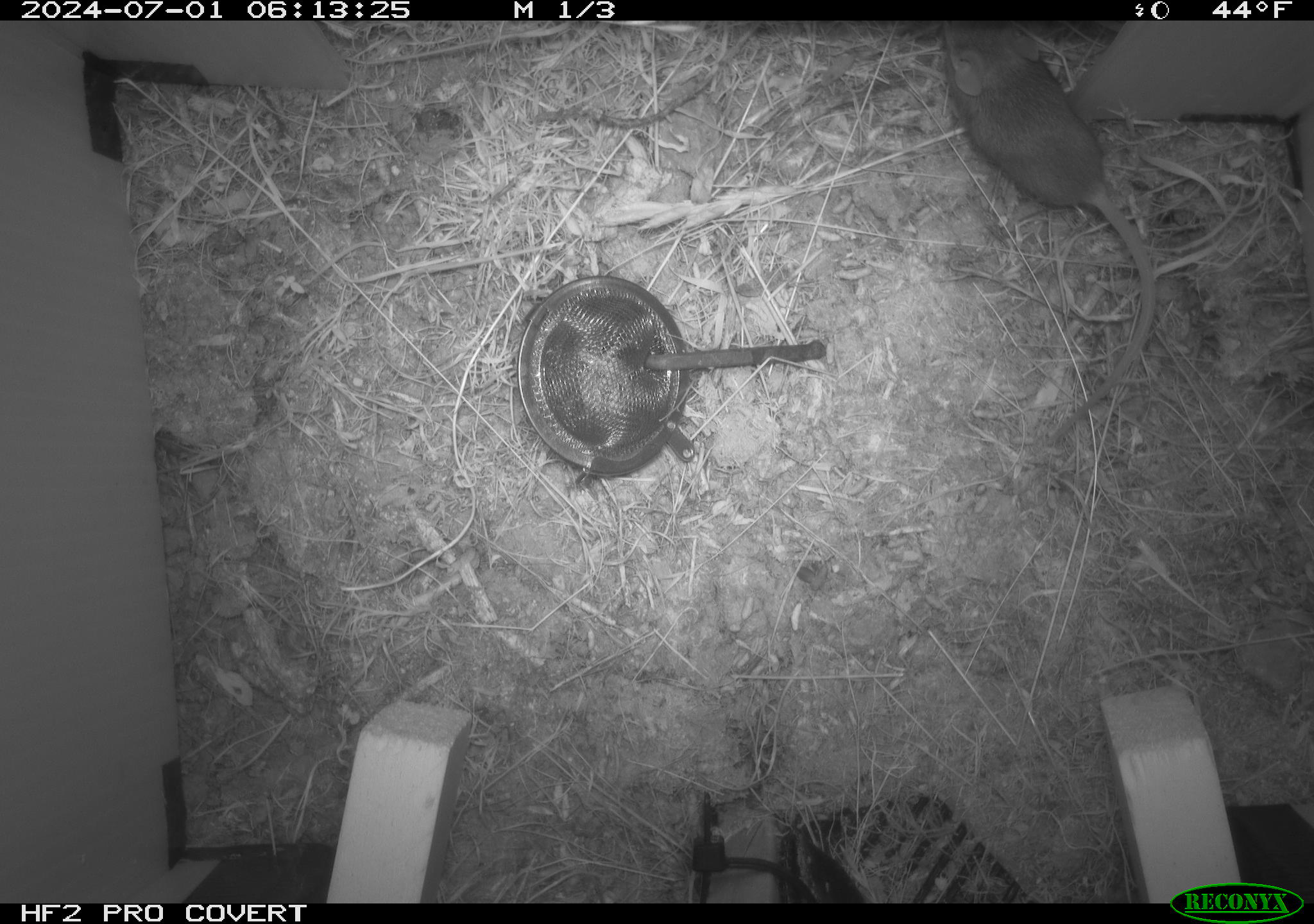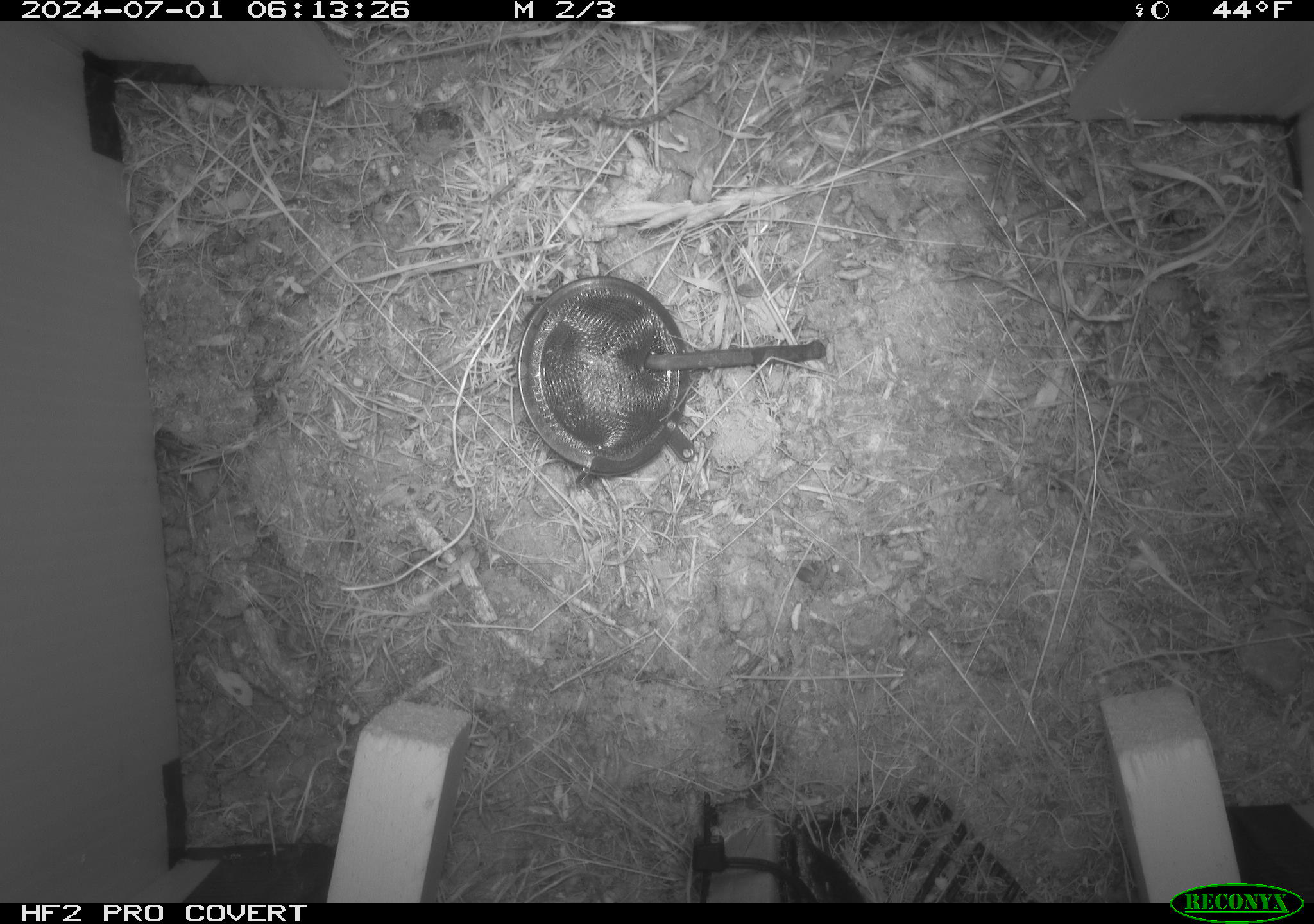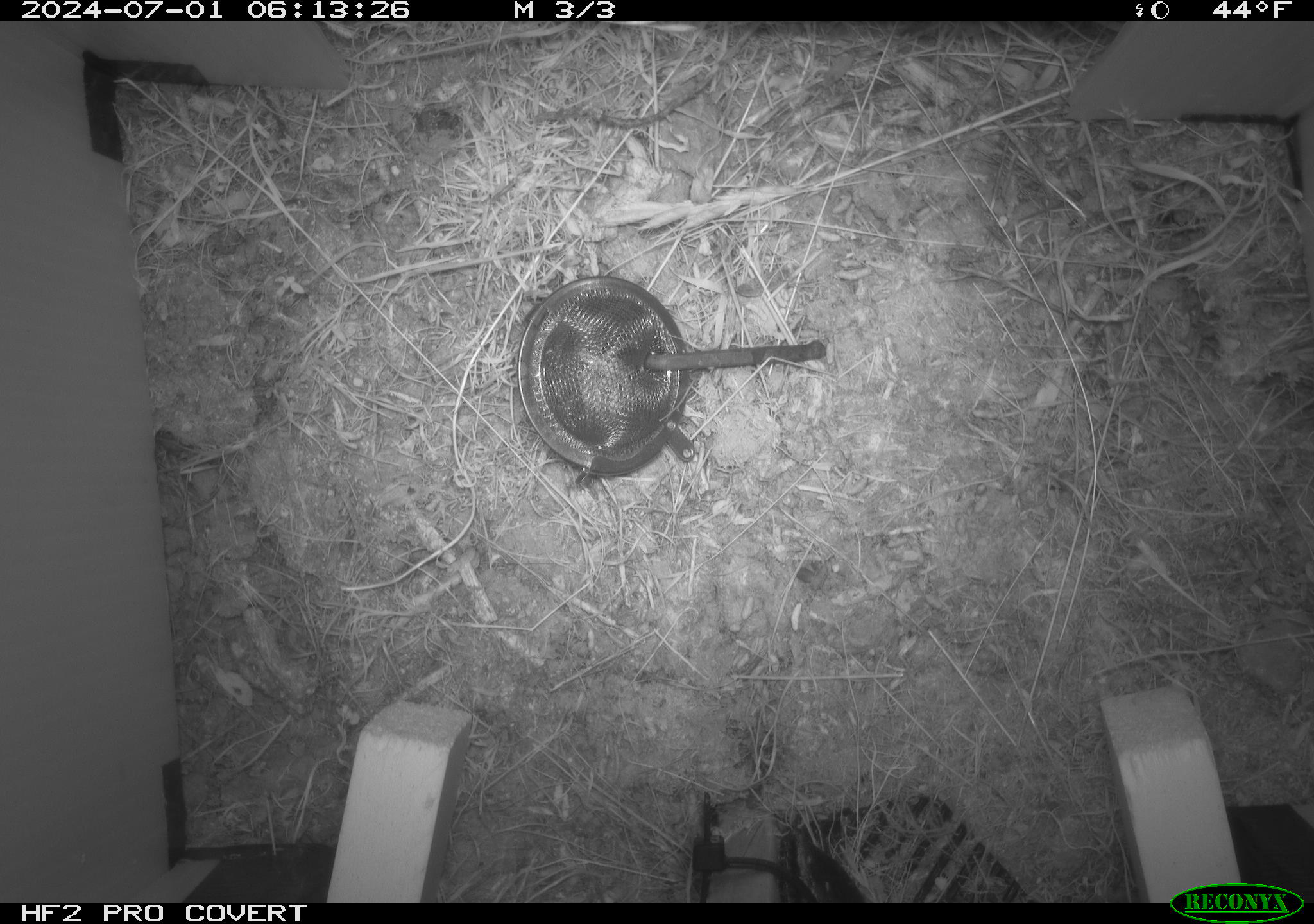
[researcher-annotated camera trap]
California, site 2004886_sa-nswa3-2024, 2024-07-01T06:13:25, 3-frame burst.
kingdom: Animalia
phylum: Chordata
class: Mammalia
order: Rodentia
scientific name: Rodentia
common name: rodent